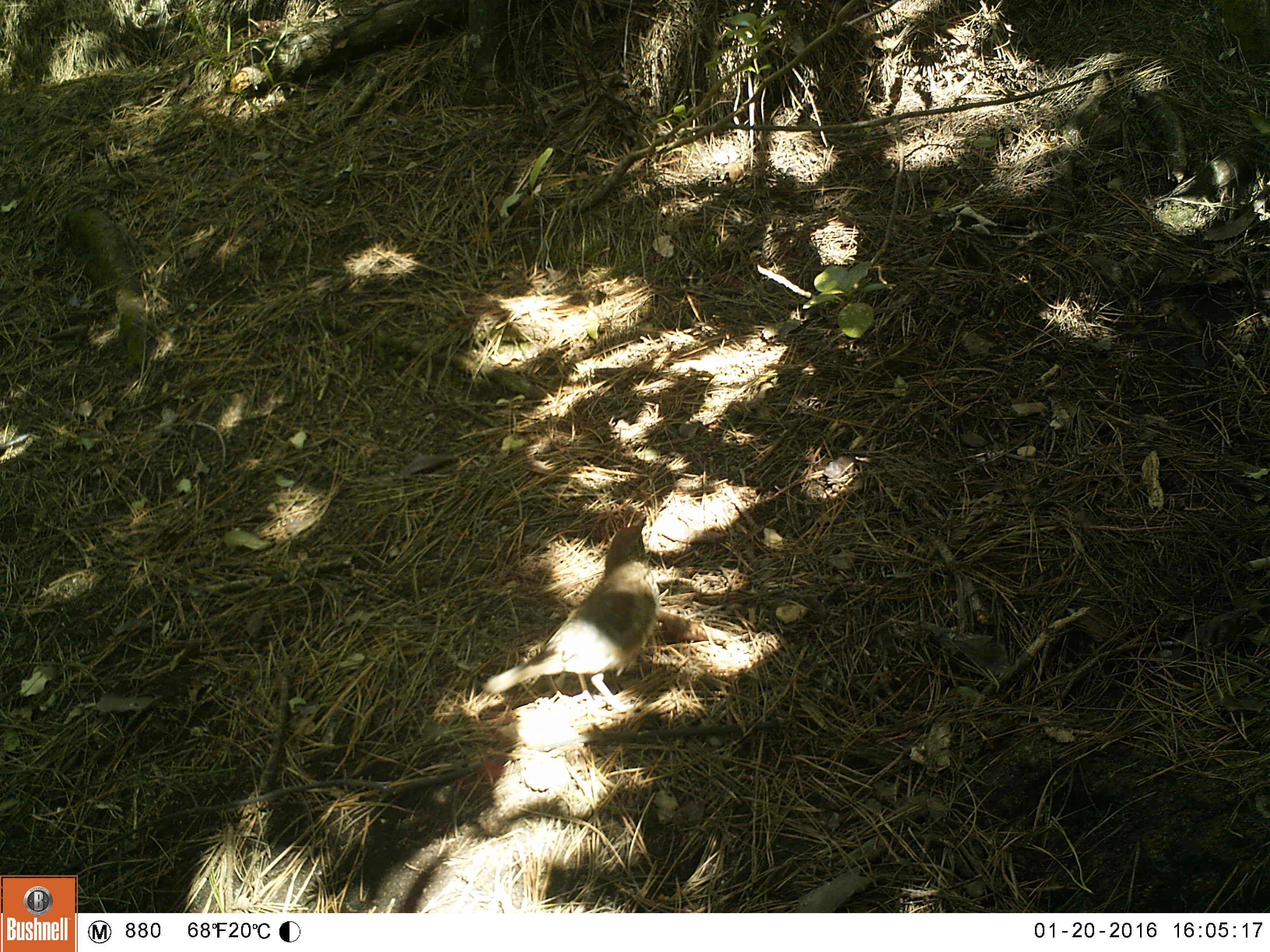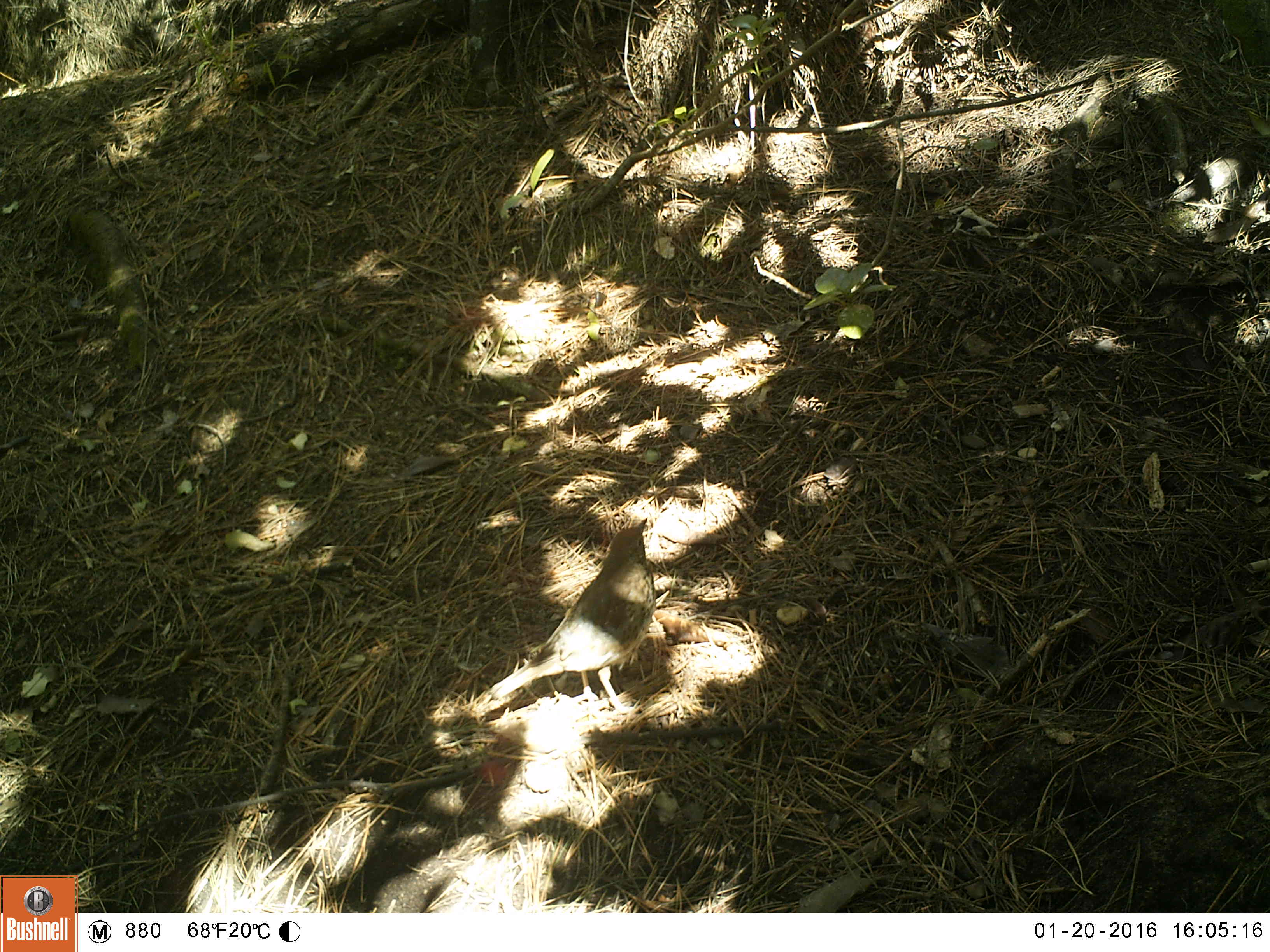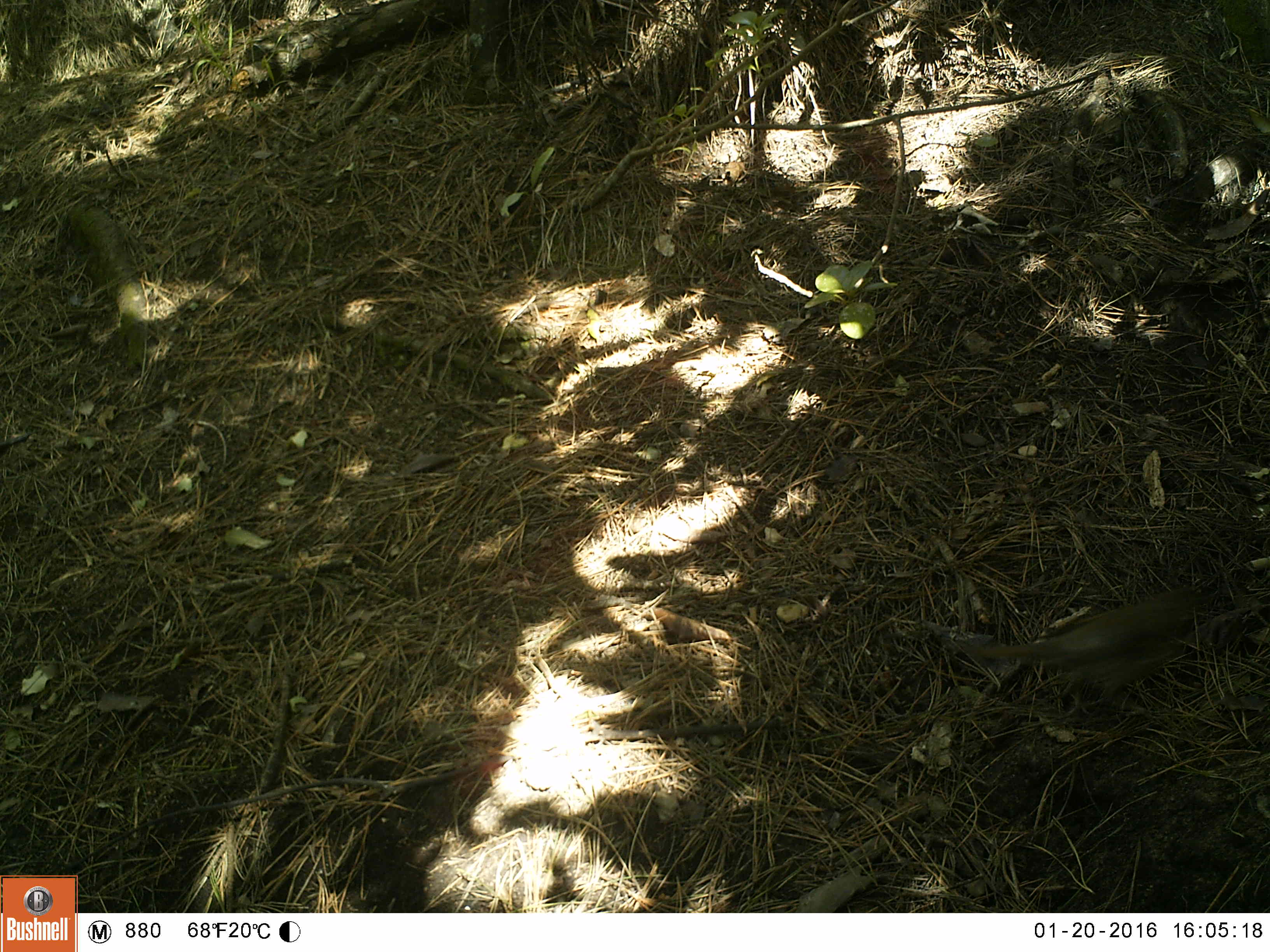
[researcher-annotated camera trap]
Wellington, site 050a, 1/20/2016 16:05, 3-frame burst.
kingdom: Animalia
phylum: Chordata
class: Aves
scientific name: Aves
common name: bird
Bird (Aves).